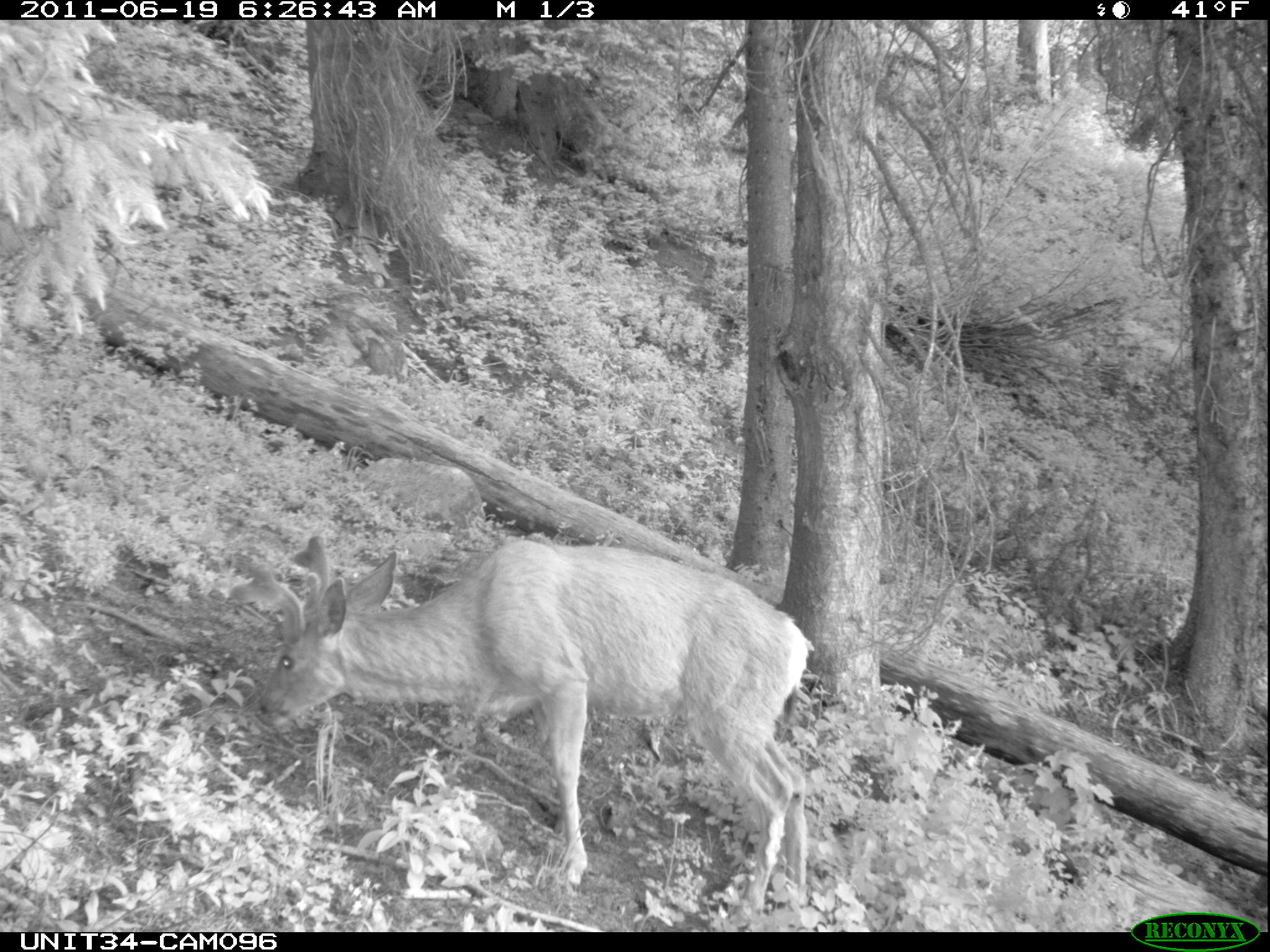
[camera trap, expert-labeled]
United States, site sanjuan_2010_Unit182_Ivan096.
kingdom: Animalia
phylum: Chordata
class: Mammalia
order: Artiodactyla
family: Cervidae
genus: Odocoileus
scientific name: Odocoileus hemionus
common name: mule deer